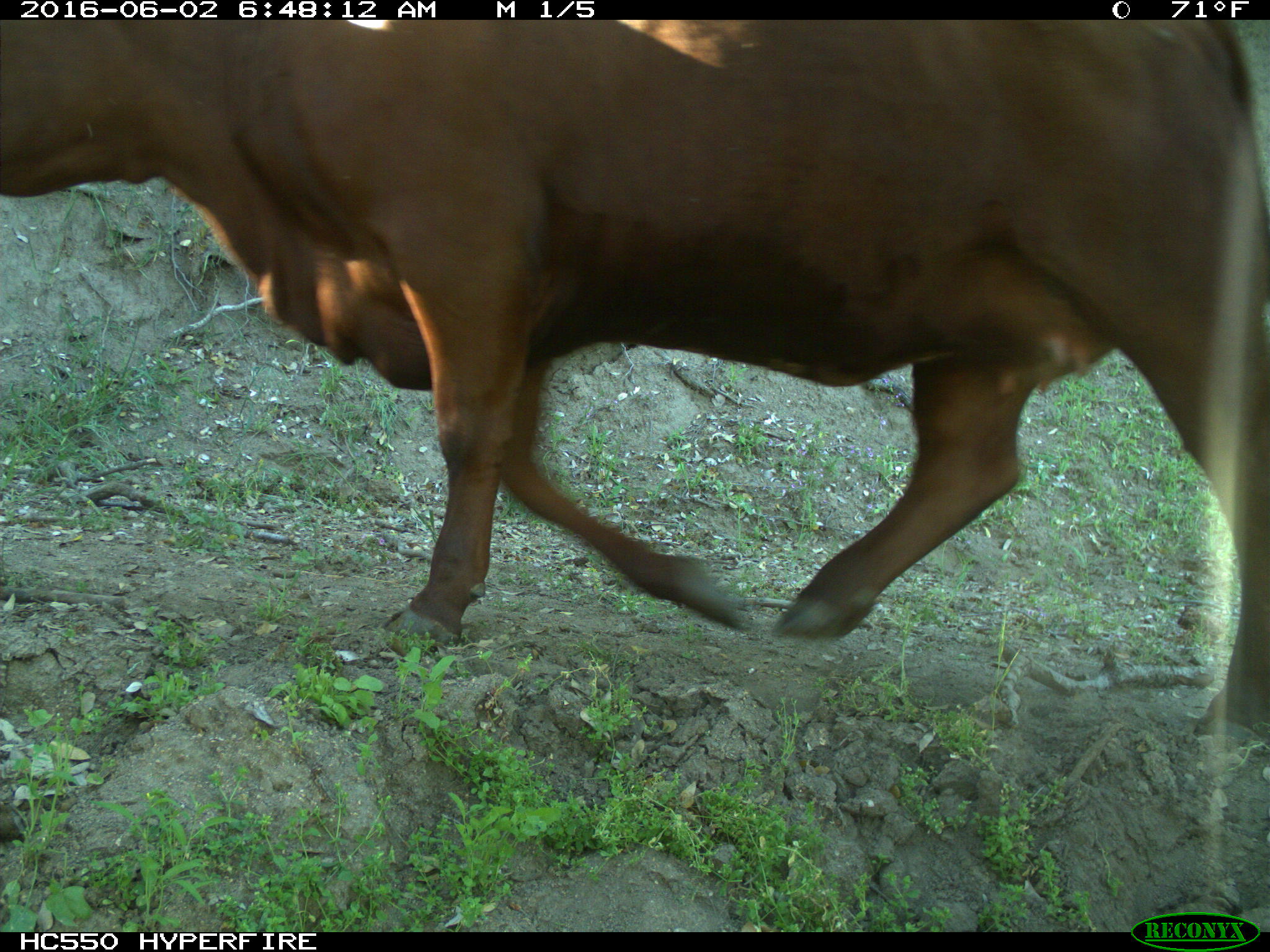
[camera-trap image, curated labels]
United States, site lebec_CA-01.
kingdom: Animalia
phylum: Chordata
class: Mammalia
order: Artiodactyla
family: Bovidae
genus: Bos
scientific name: Bos taurus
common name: domestic cow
Bos taurus (domestic cow).